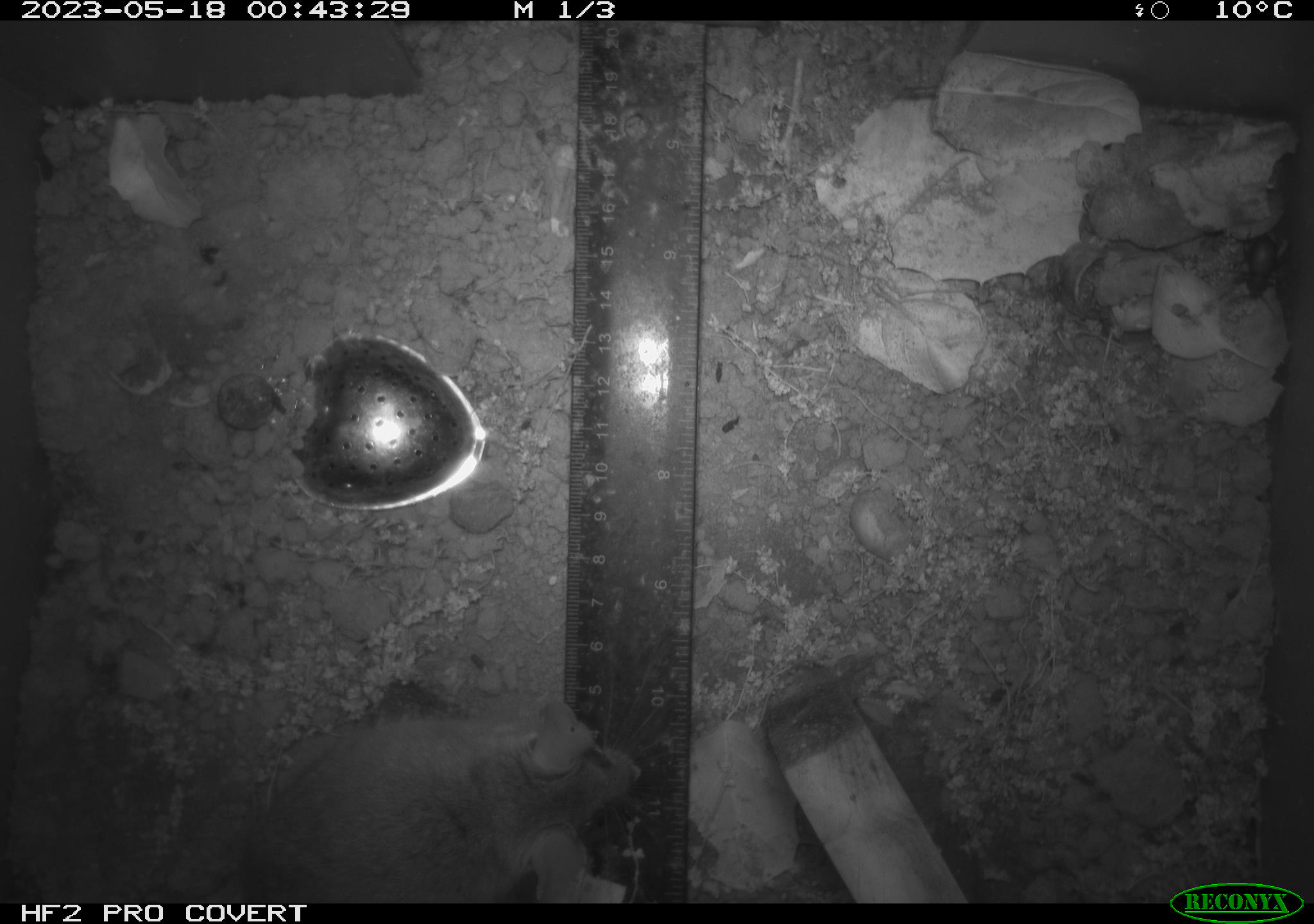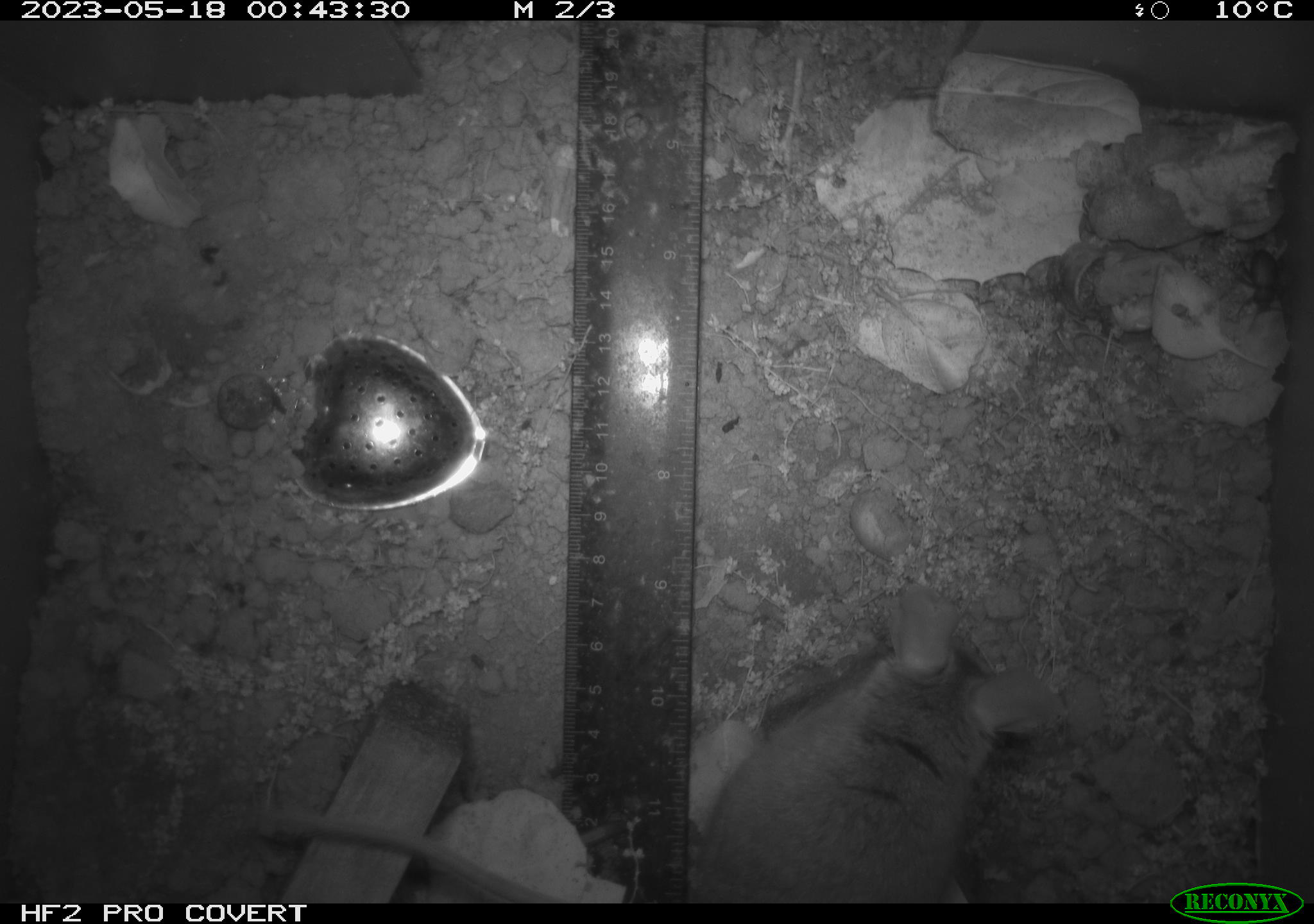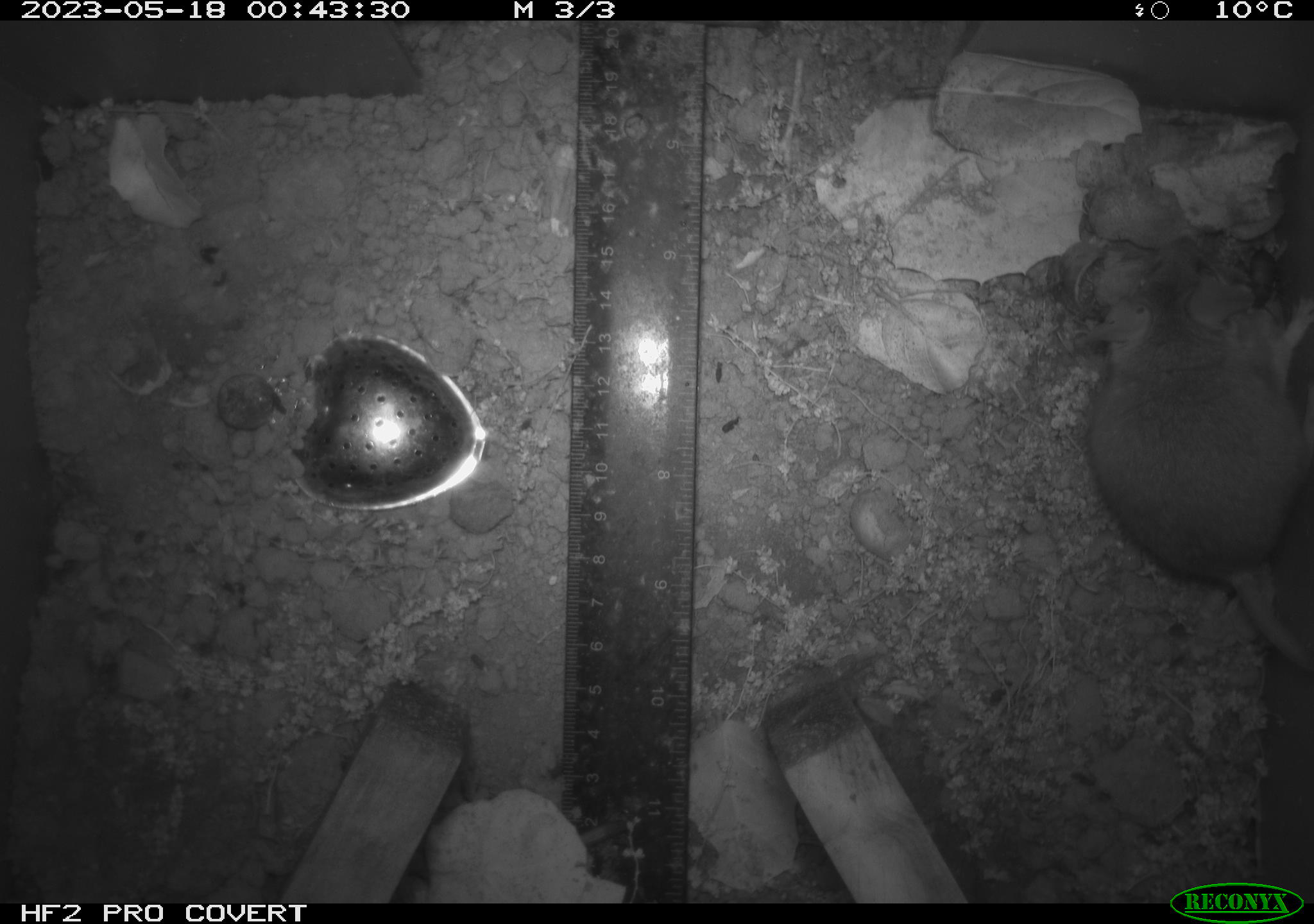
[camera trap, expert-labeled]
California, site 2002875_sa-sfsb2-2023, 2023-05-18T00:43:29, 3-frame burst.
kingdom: Animalia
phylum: Chordata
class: Mammalia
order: Rodentia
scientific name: Rodentia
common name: mouse species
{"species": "mouse species (Rodentia)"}